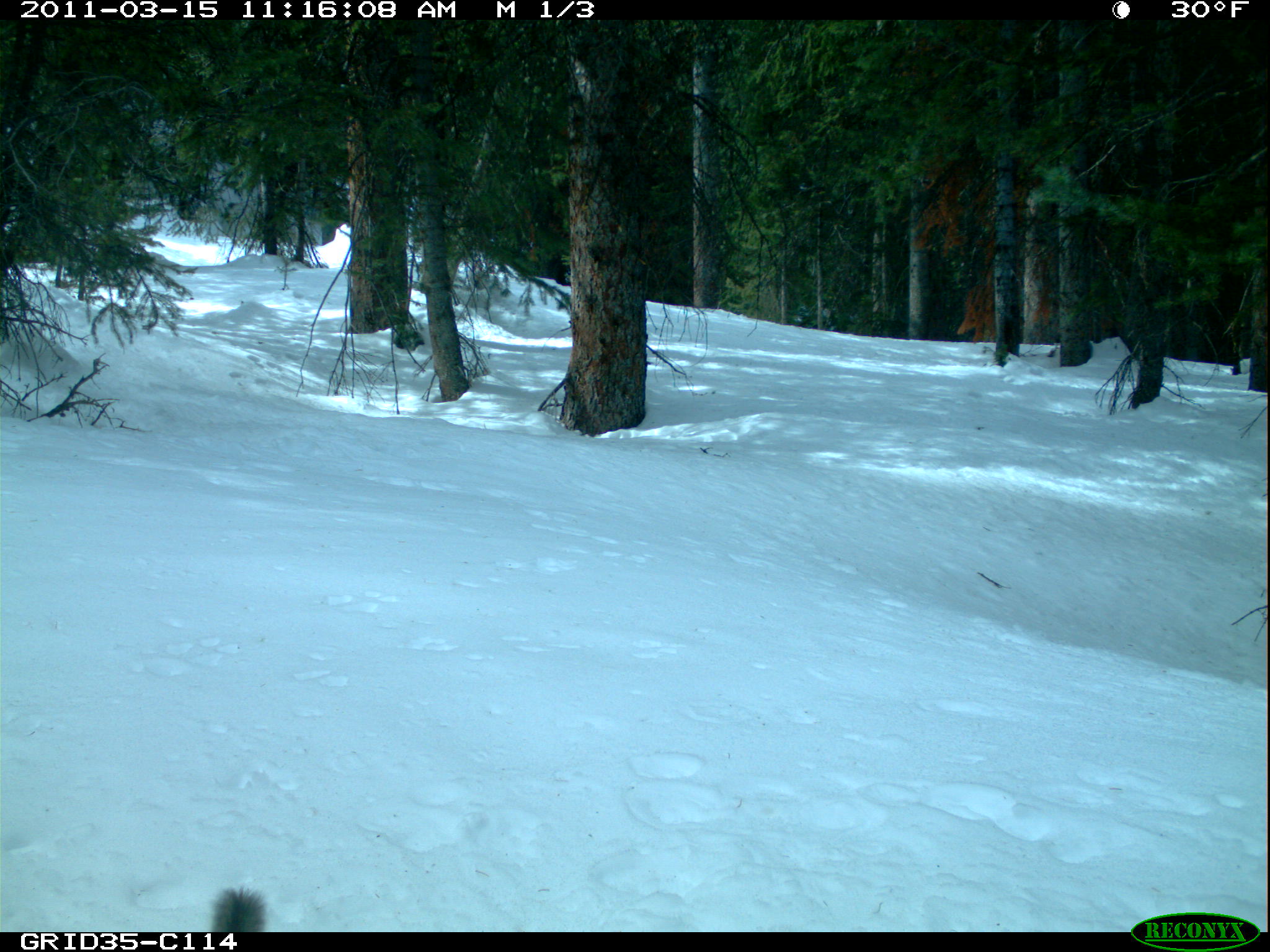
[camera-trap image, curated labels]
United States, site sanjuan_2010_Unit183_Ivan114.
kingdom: Animalia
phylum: Chordata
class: Mammalia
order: Rodentia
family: Sciuridae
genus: Tamiasciurus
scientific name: Tamiasciurus hudsonicus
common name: american red squirrel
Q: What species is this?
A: Tamiasciurus hudsonicus (american red squirrel).